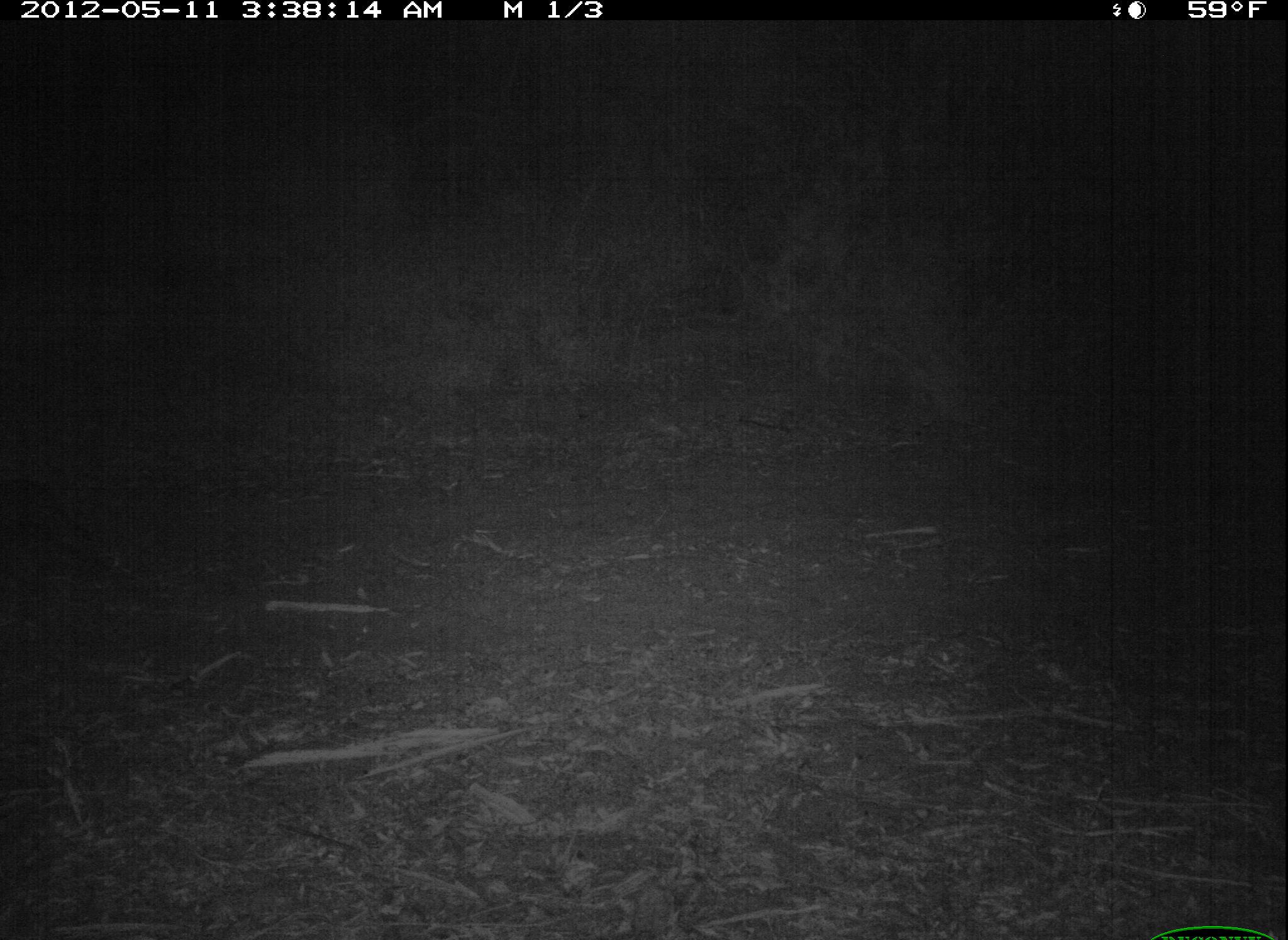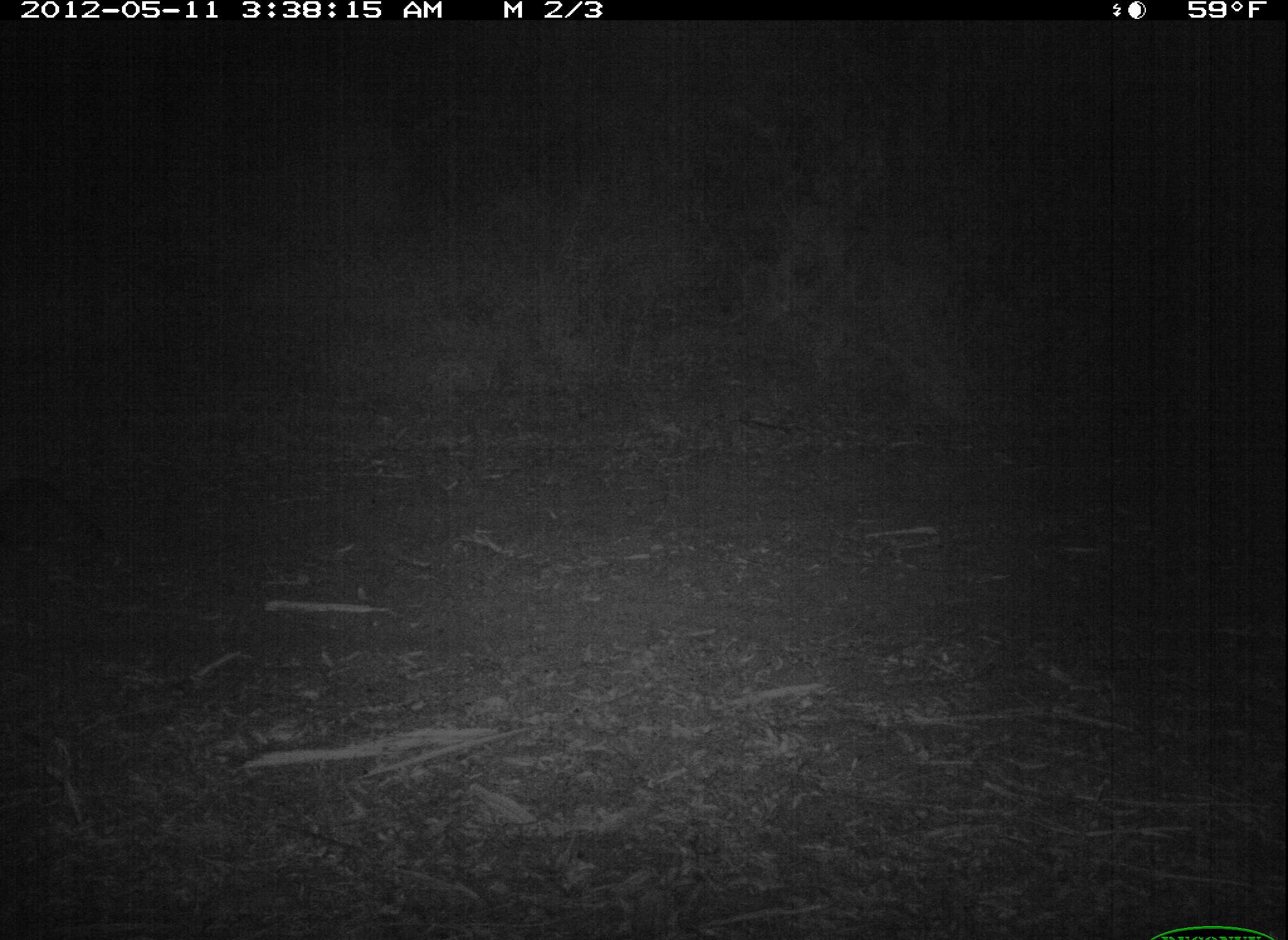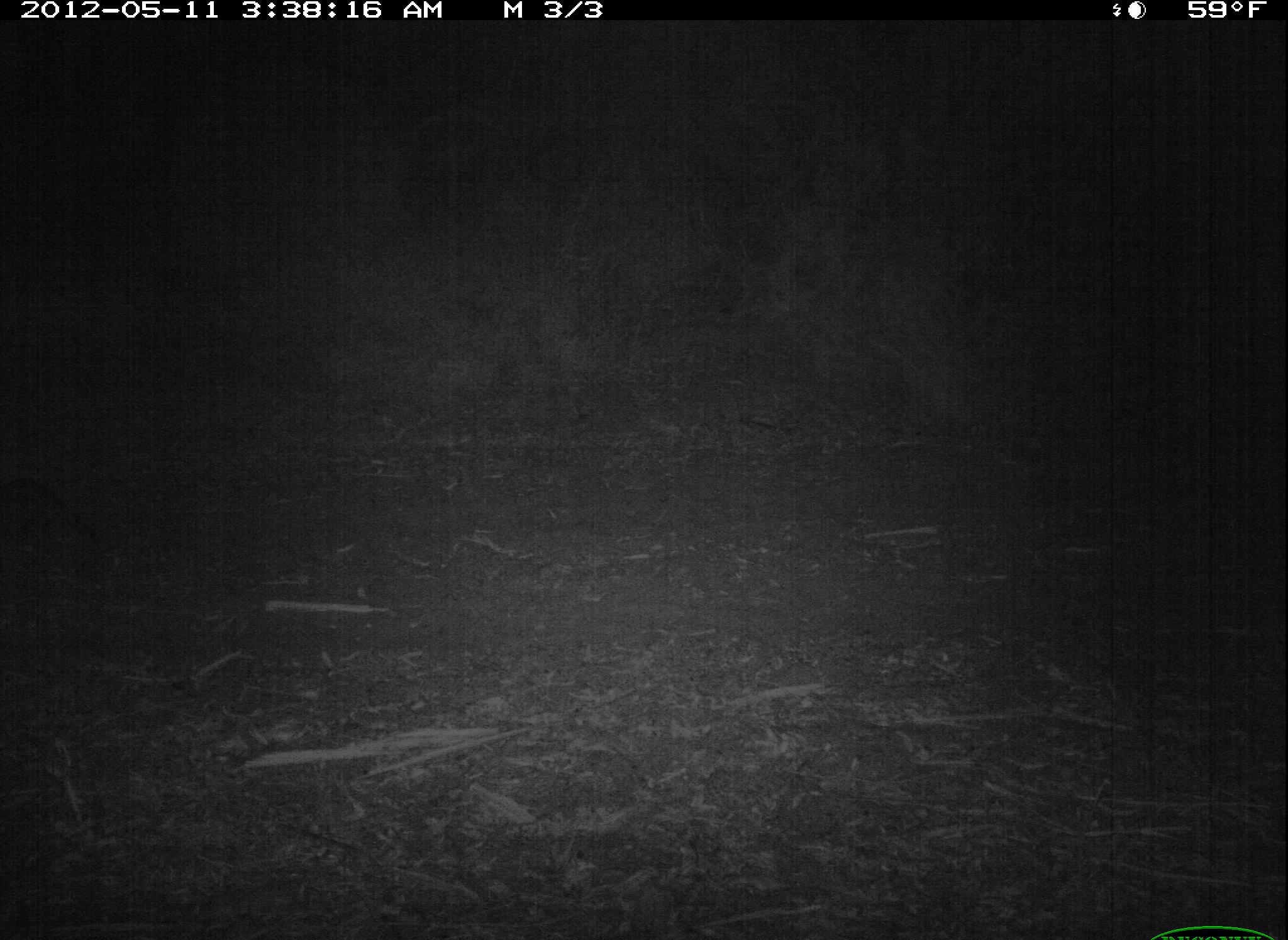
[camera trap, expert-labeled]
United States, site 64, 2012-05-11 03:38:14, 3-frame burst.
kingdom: Animalia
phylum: Chordata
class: Mammalia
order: Carnivora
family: Procyonidae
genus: Procyon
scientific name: Procyon lotor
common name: raccoon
Raccoon (Procyon lotor).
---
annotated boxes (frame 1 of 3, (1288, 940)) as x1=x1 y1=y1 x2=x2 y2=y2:
raccoon: x1=0 y1=476 x2=94 y2=566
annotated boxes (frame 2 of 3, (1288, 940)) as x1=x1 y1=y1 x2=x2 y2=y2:
raccoon: x1=0 y1=472 x2=103 y2=587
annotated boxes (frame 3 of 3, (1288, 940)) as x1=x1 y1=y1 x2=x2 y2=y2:
raccoon: x1=0 y1=476 x2=107 y2=571